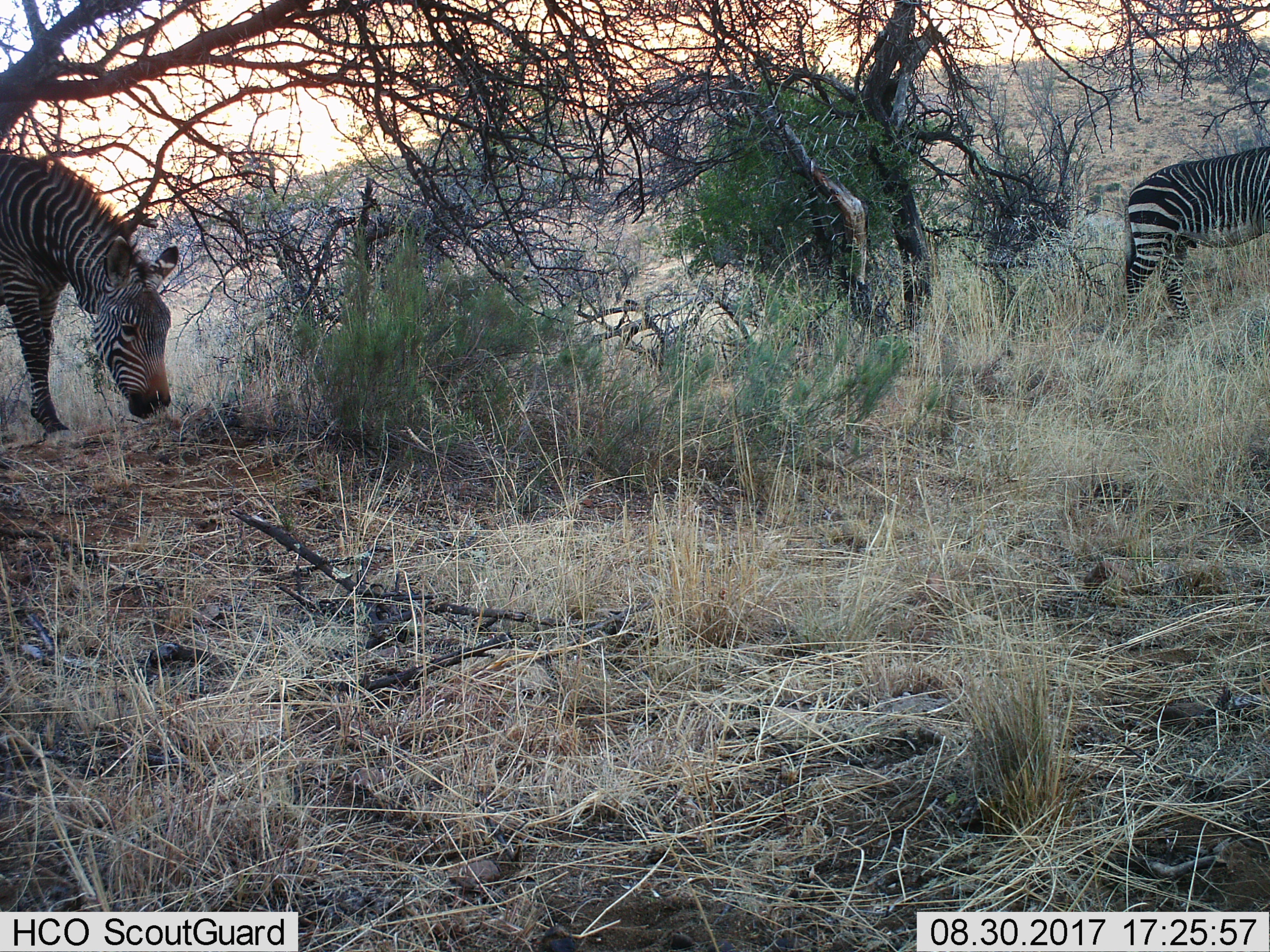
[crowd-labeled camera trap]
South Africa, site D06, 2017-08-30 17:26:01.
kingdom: Animalia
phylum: Chordata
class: Mammalia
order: Perissodactyla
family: Equidae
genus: Equus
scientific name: Equus zebra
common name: mountain zebra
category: zebramountain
Zebramountain (mountain zebra) (Equus zebra), count 2. Behavior (volunteer vote fractions): standing 29%, resting 0%, moving 29%, interacting 0%. Young present (vote fraction): 0%. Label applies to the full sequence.